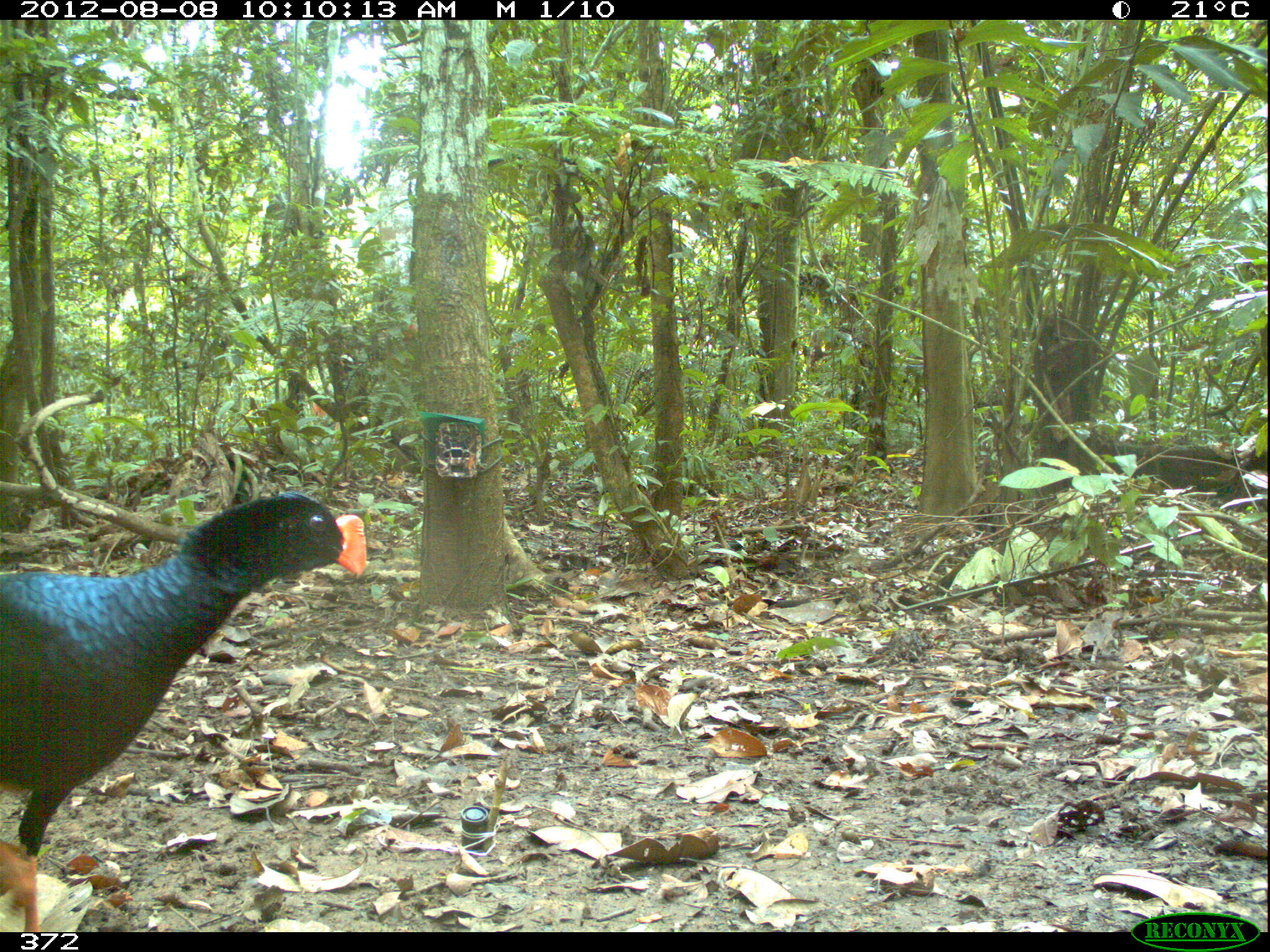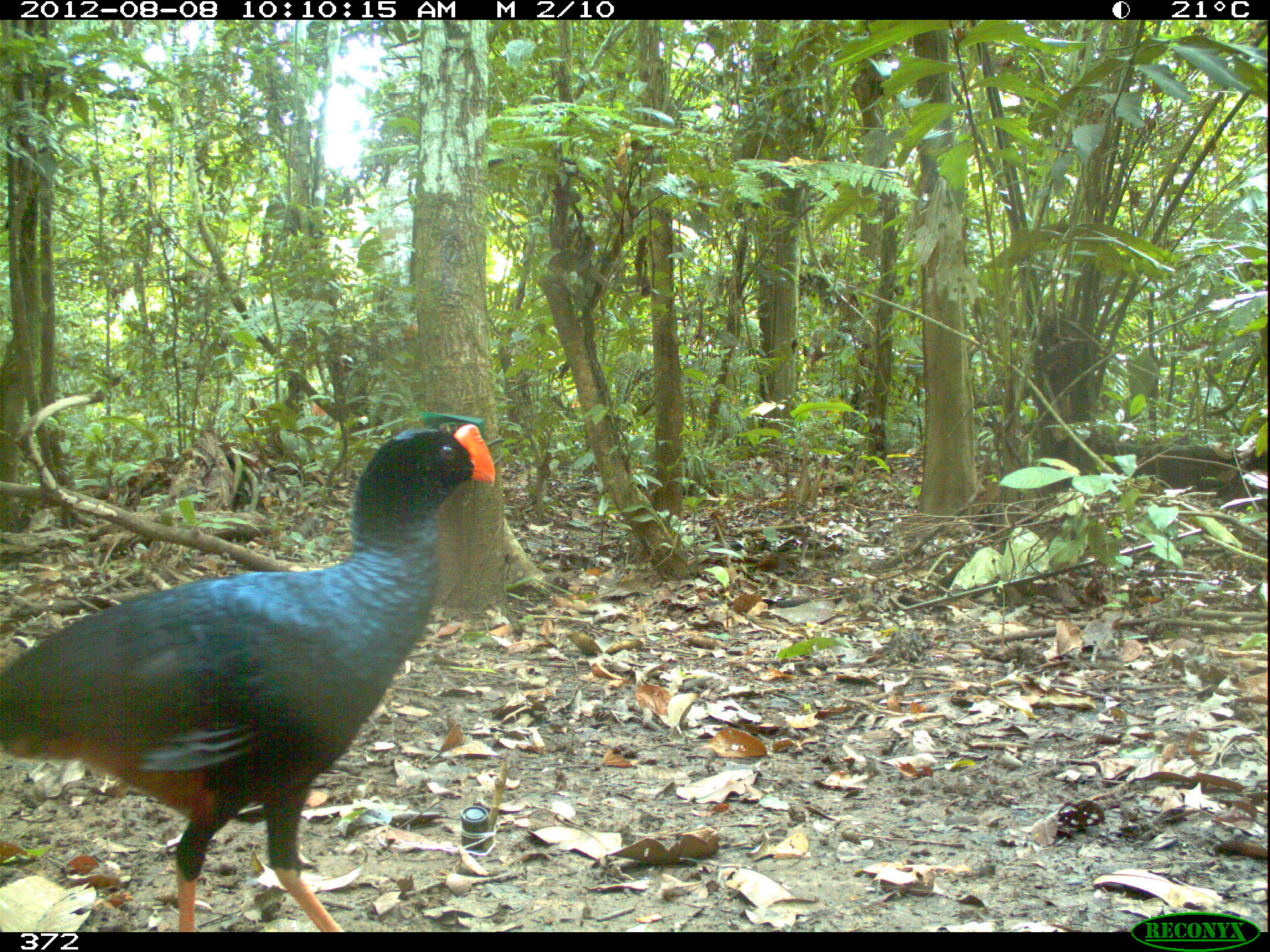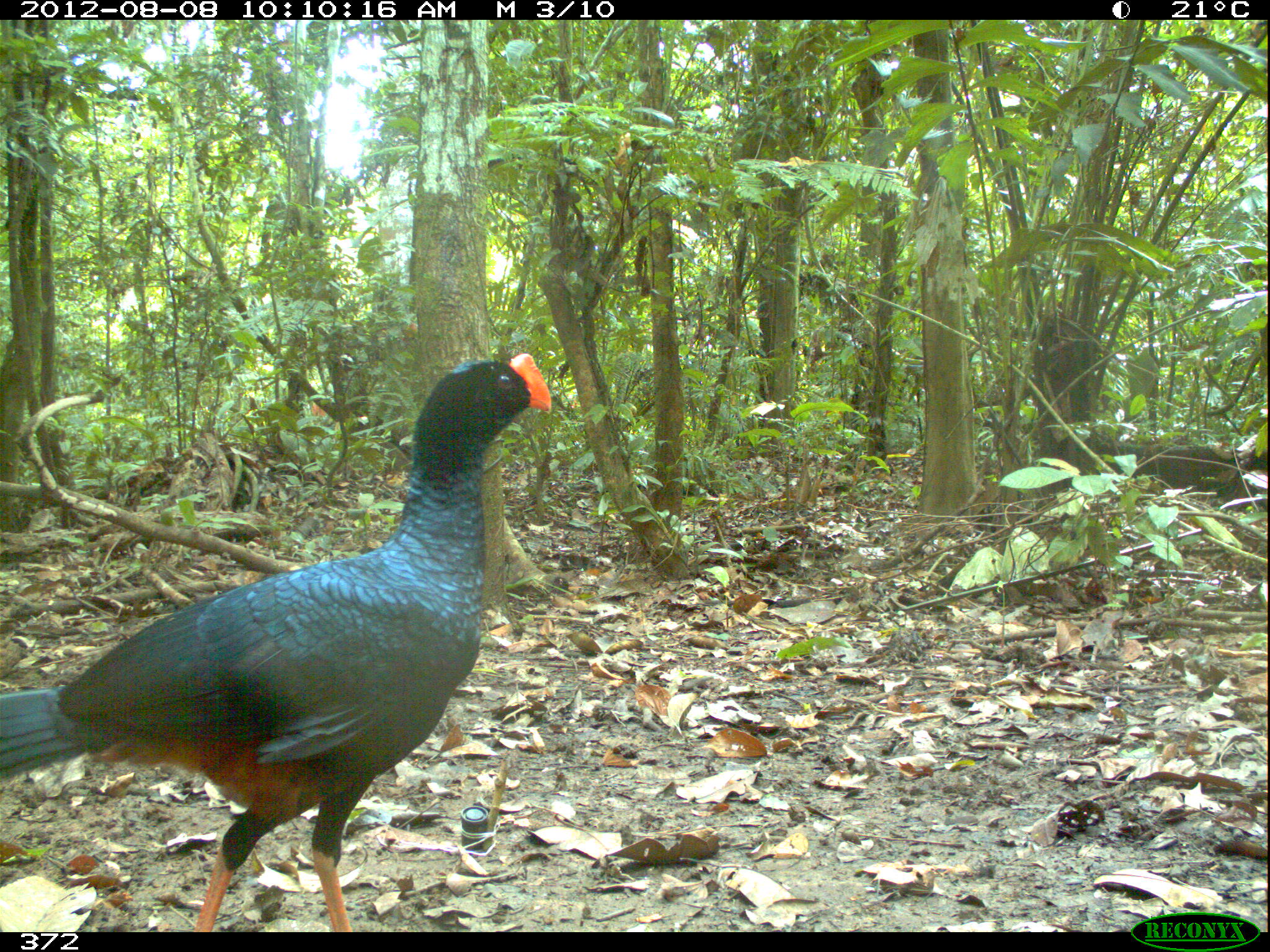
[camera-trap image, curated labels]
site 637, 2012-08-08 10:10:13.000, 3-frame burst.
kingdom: Animalia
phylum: Chordata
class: Aves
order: Galliformes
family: Cracidae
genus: Mitu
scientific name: Mitu tuberosum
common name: razor-billed curassow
Mitu tuberosum (razor-billed curassow).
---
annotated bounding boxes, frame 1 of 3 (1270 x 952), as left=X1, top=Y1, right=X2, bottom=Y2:
mitu tuberosum: left=0, top=492, right=366, bottom=930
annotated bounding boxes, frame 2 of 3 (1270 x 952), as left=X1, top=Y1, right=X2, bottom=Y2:
mitu tuberosum: left=0, top=423, right=495, bottom=927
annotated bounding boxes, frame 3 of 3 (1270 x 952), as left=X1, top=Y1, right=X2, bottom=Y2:
mitu tuberosum: left=0, top=353, right=553, bottom=932